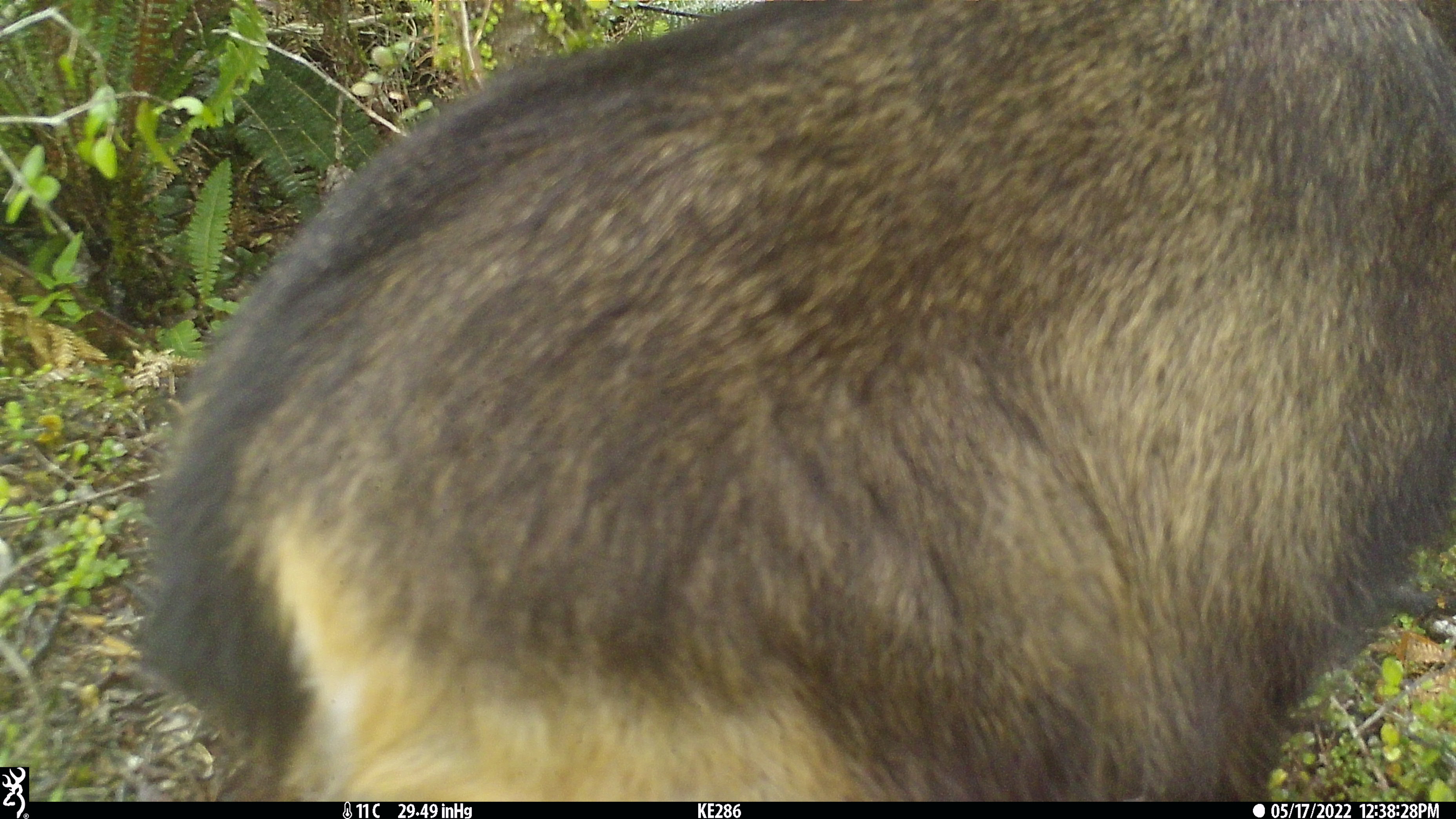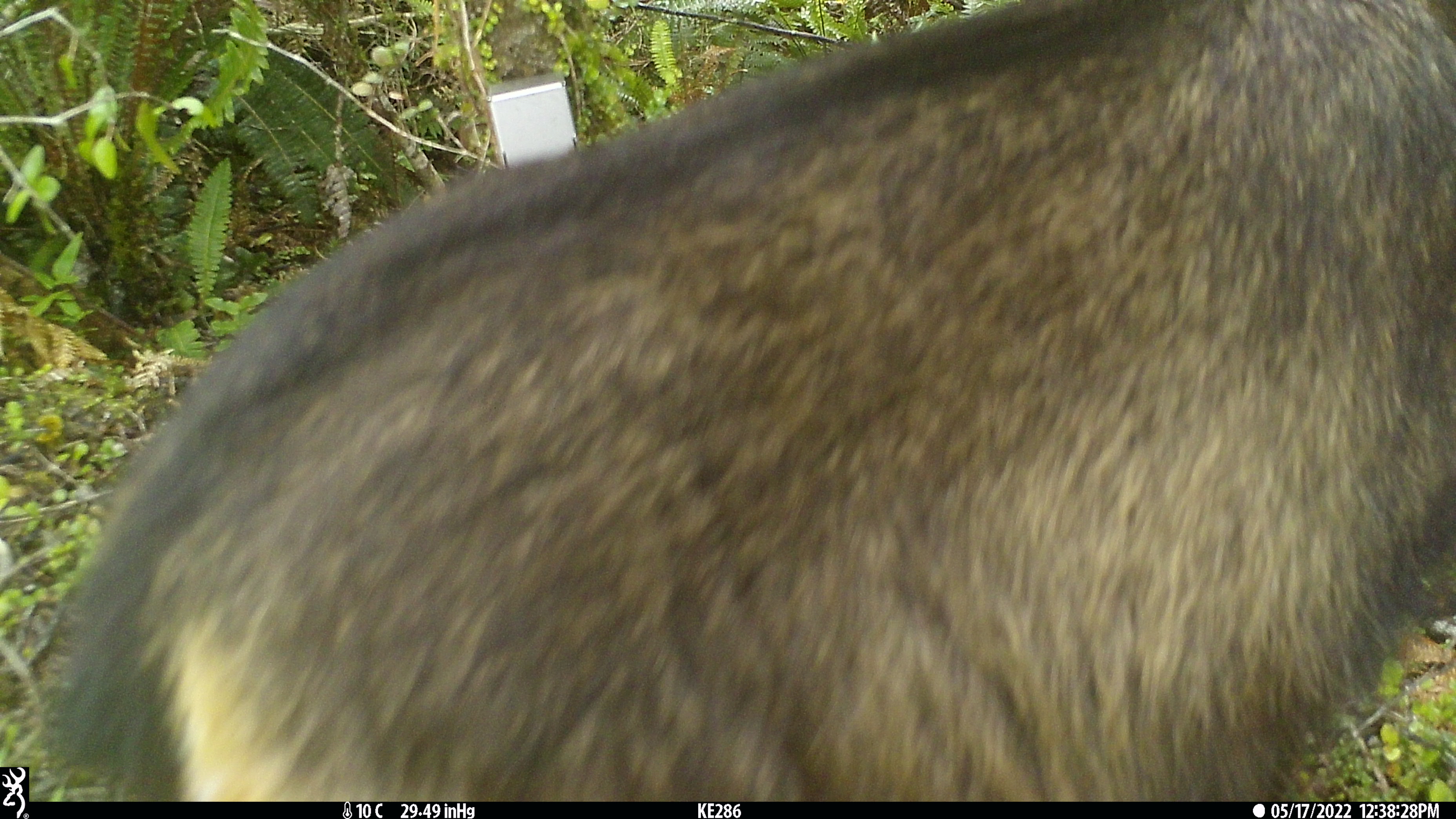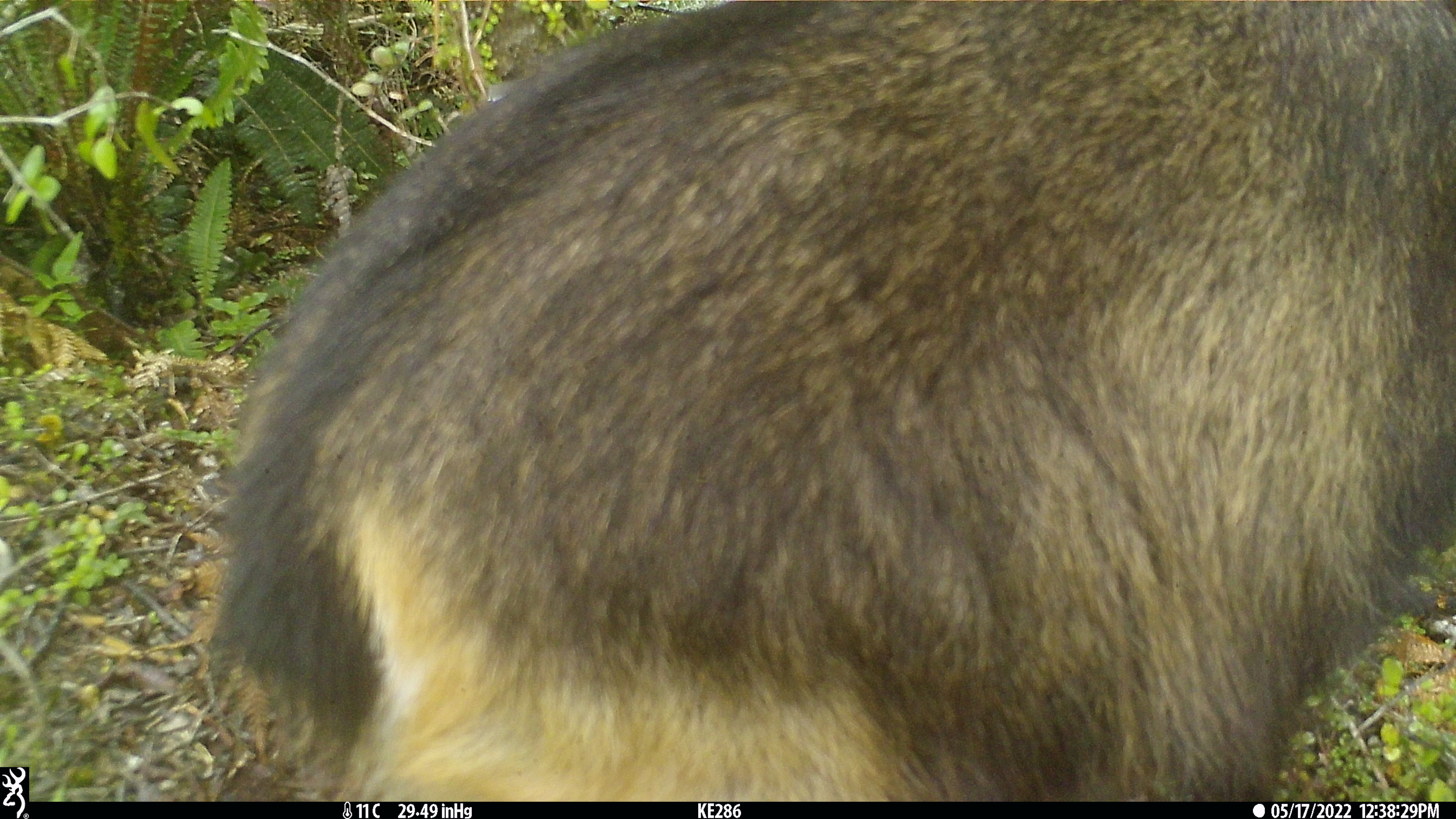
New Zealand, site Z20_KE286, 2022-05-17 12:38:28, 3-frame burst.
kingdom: Animalia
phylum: Chordata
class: Mammalia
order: Artiodactyla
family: Bovidae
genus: Rupicapra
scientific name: Rupicapra rupicapra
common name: alpine chamois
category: chamois